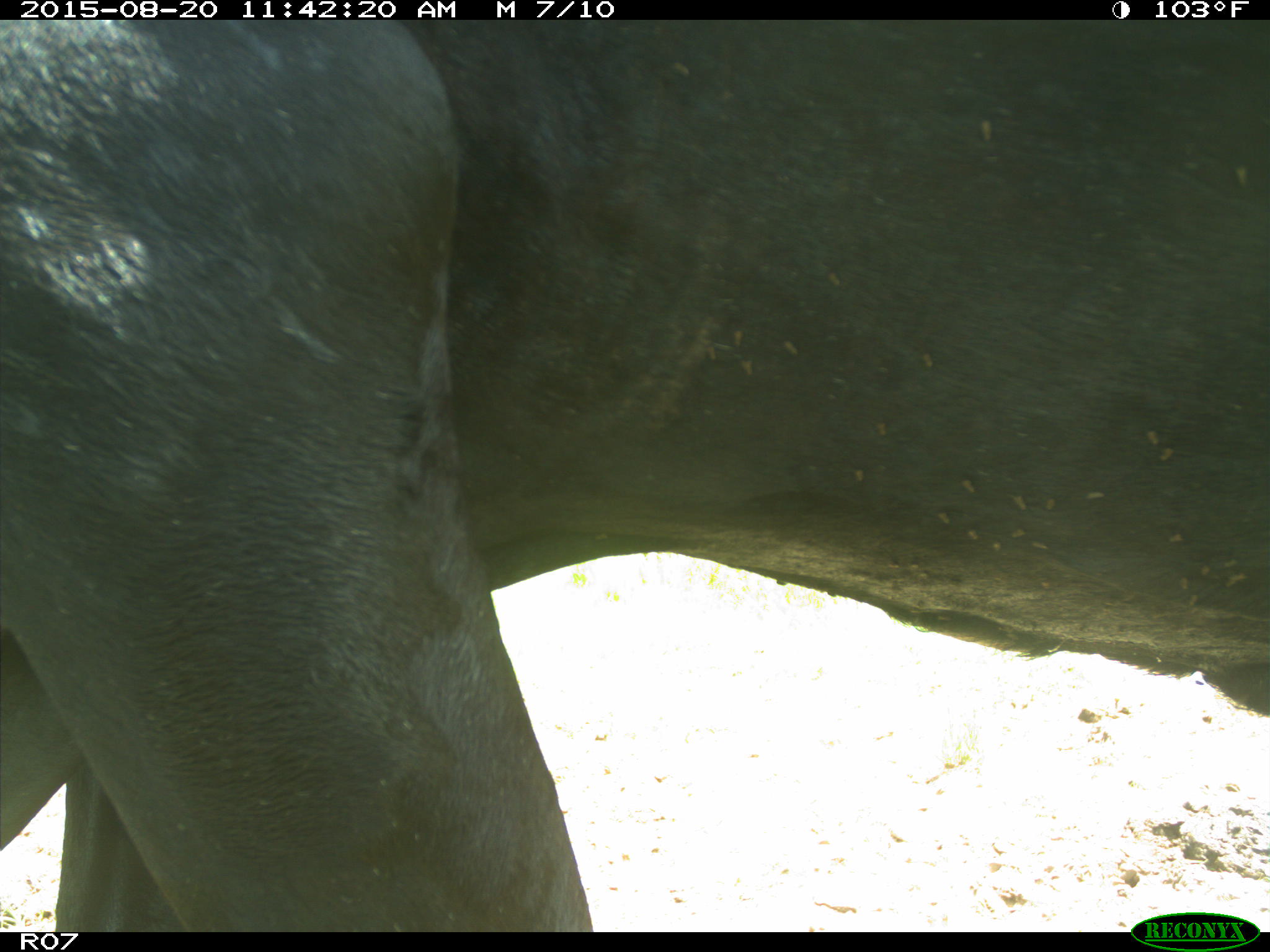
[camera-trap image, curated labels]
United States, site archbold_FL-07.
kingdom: Animalia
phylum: Chordata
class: Mammalia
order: Artiodactyla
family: Bovidae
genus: Bos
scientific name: Bos taurus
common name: domestic cow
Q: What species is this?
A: Bos taurus (domestic cow).